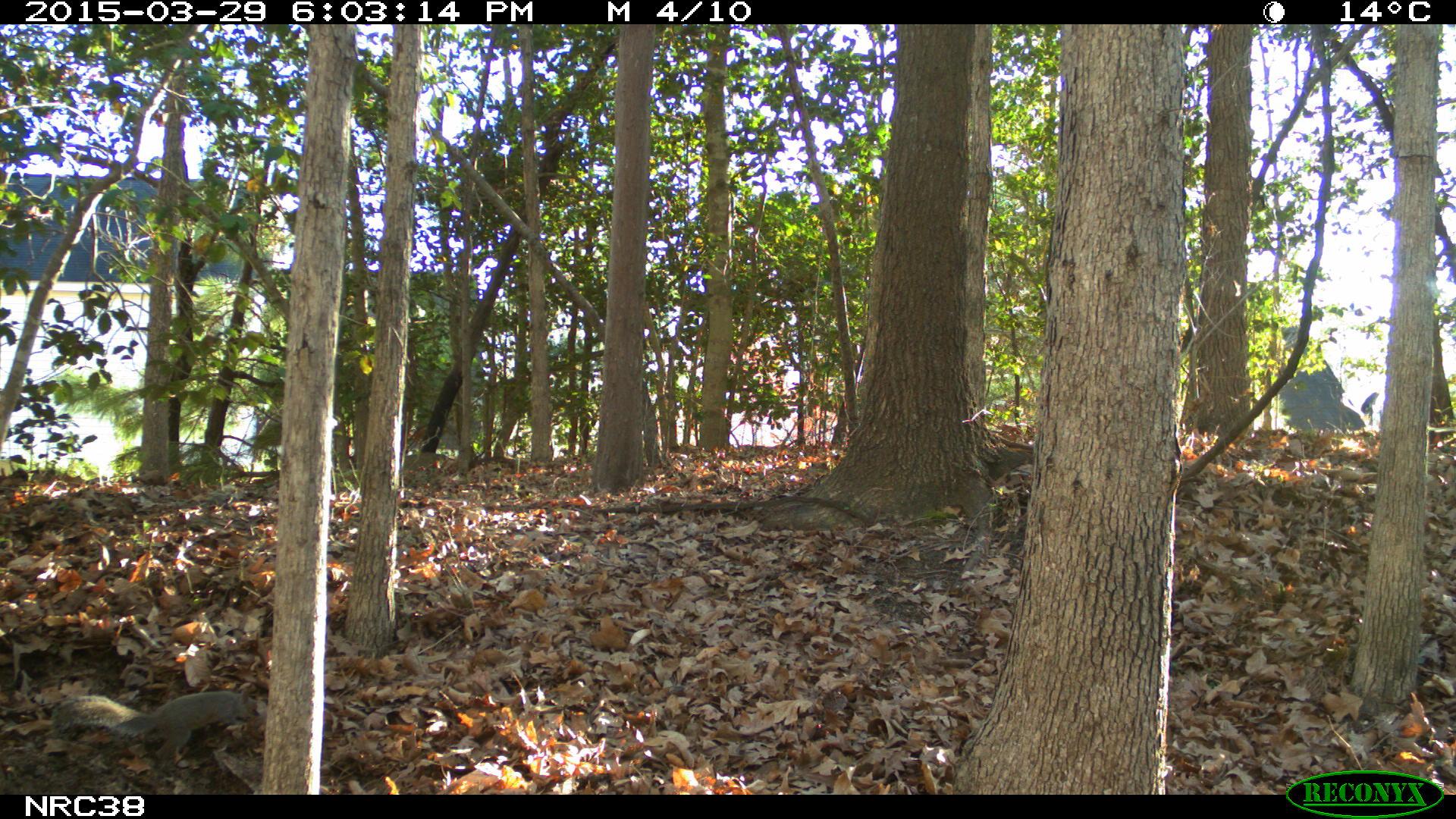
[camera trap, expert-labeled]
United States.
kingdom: Animalia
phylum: Chordata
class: Mammalia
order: Rodentia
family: Sciuridae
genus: Sciurus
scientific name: Sciurus carolinensis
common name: eastern gray squirrel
Eastern Gray Squirrel (Sciurus carolinensis).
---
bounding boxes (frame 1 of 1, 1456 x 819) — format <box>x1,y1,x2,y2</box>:
Eastern Gray Squirrel: <box>50,681,269,753</box>